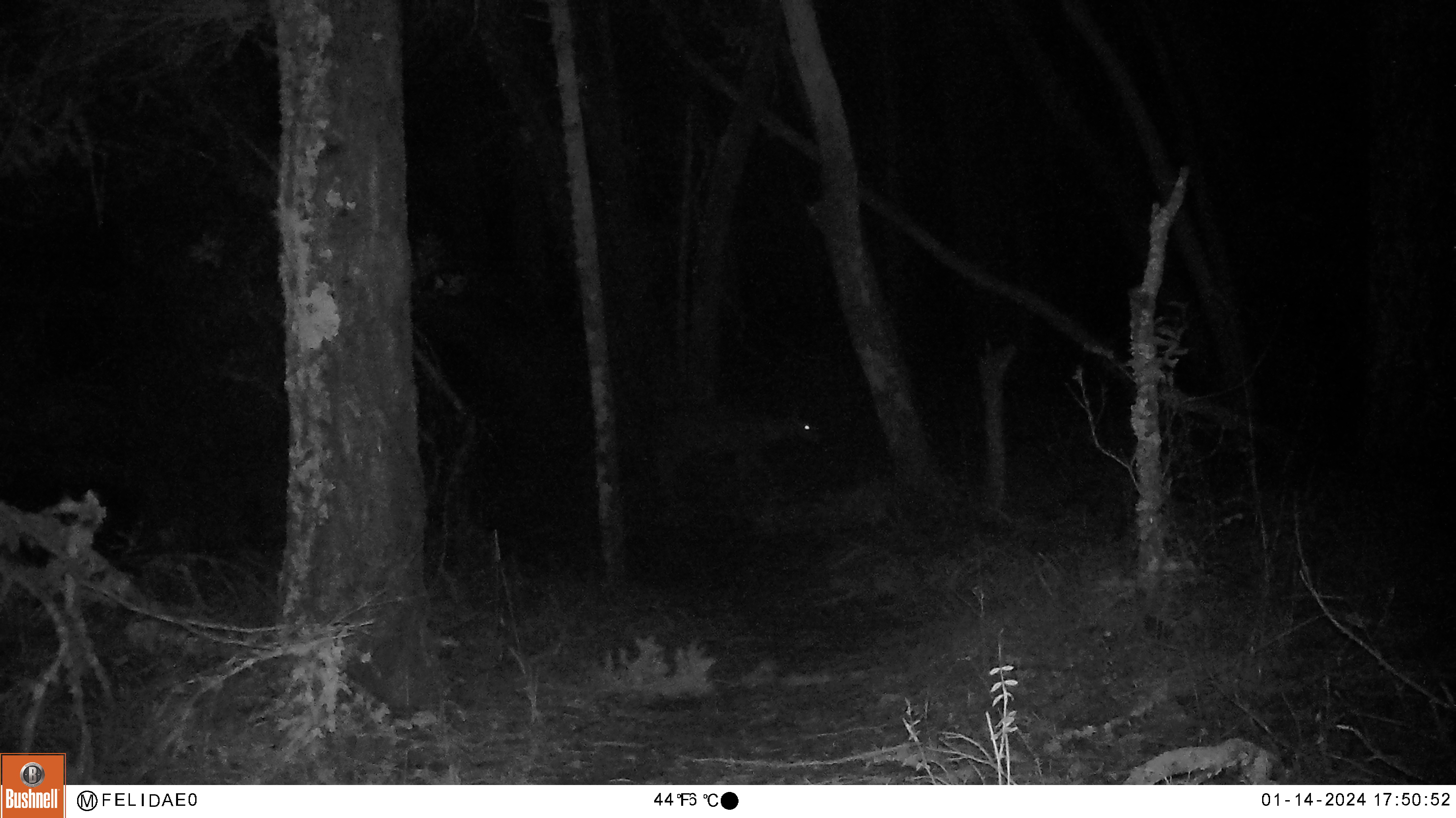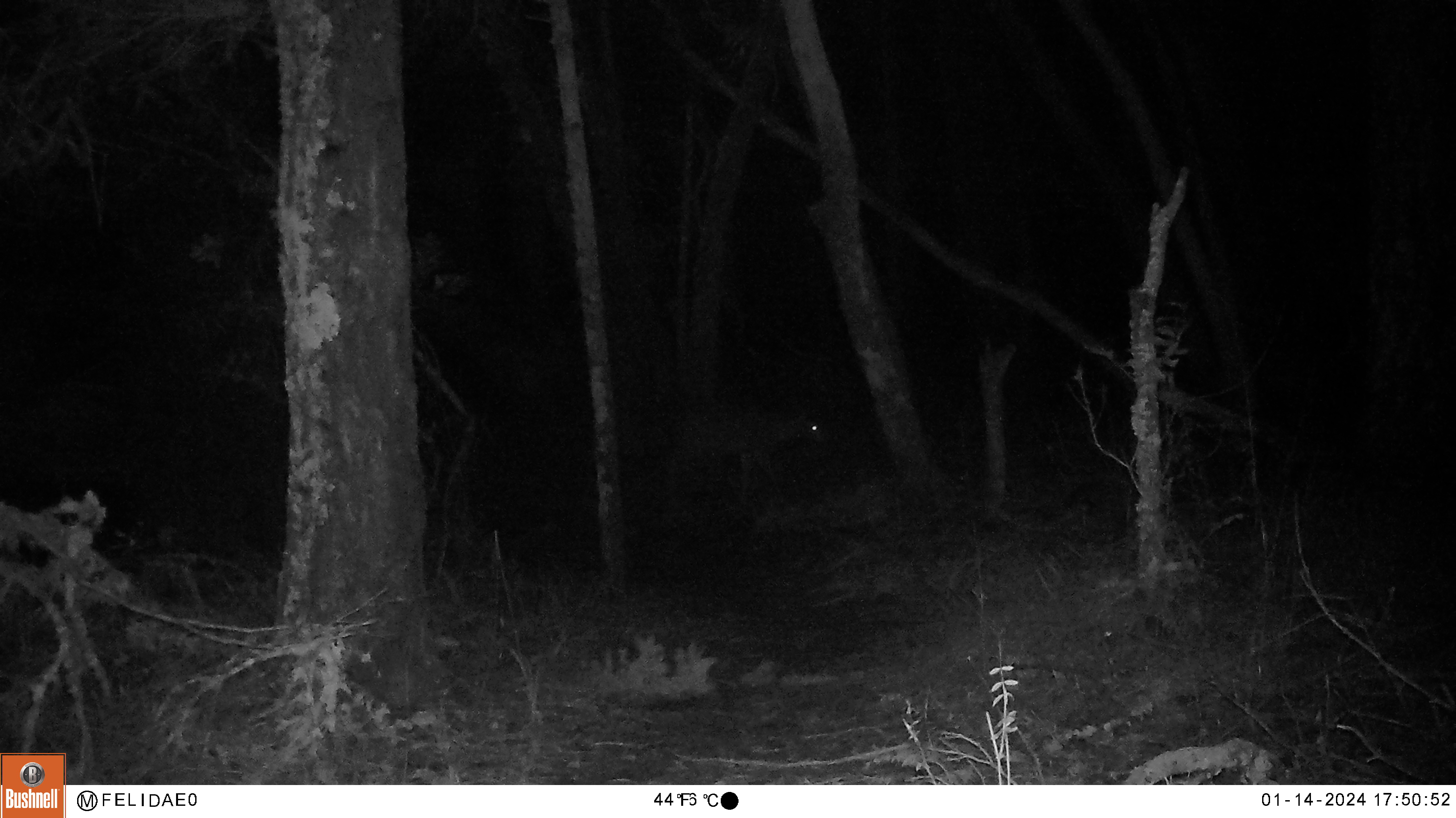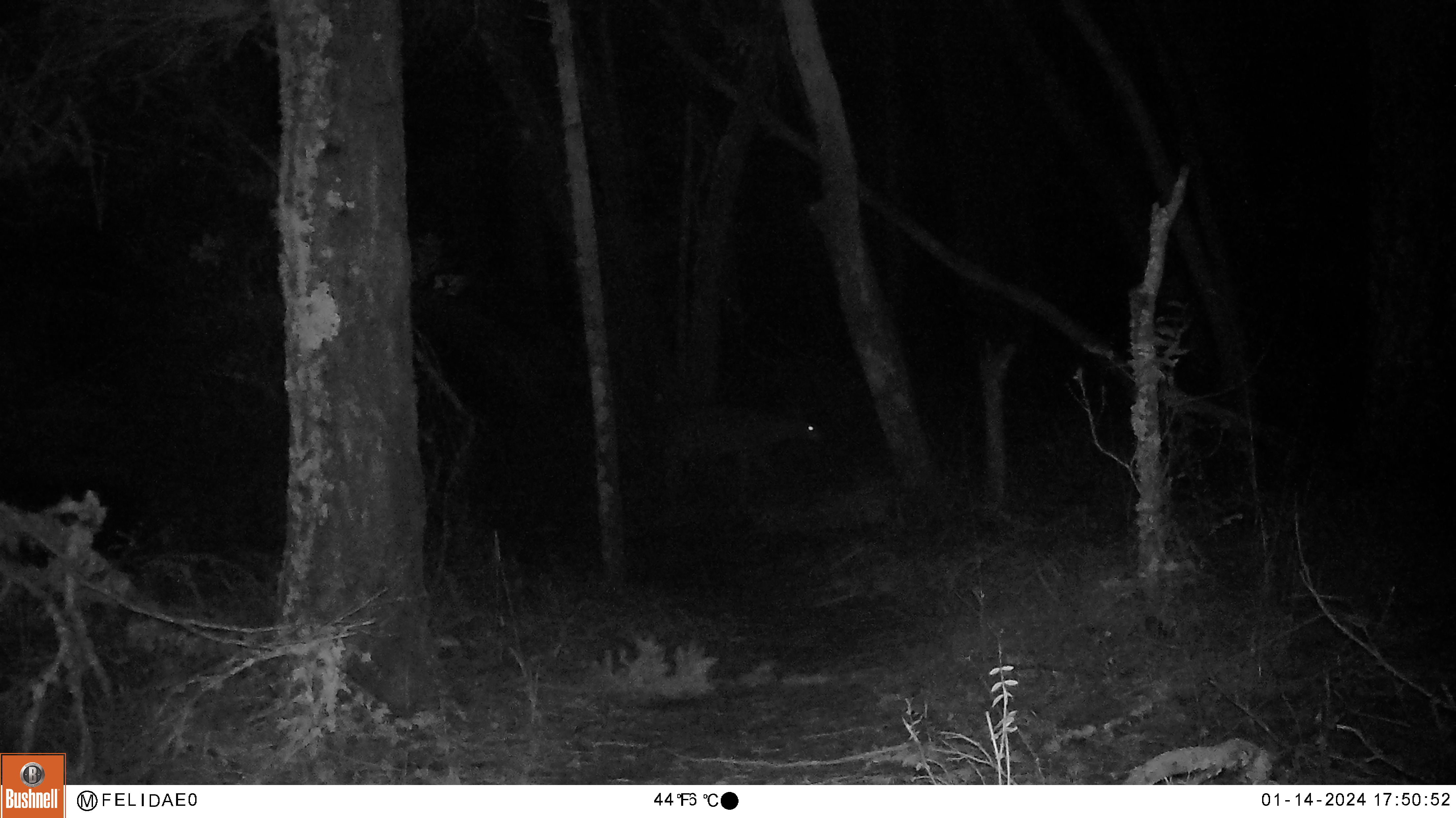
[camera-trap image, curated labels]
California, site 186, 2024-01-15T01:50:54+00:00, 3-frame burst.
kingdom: Animalia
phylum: Chordata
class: Mammalia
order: Artiodactyla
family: Cervidae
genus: Odocoileus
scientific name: Odocoileus hemionus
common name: mule deer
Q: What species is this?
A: Mule deer (Odocoileus hemionus).